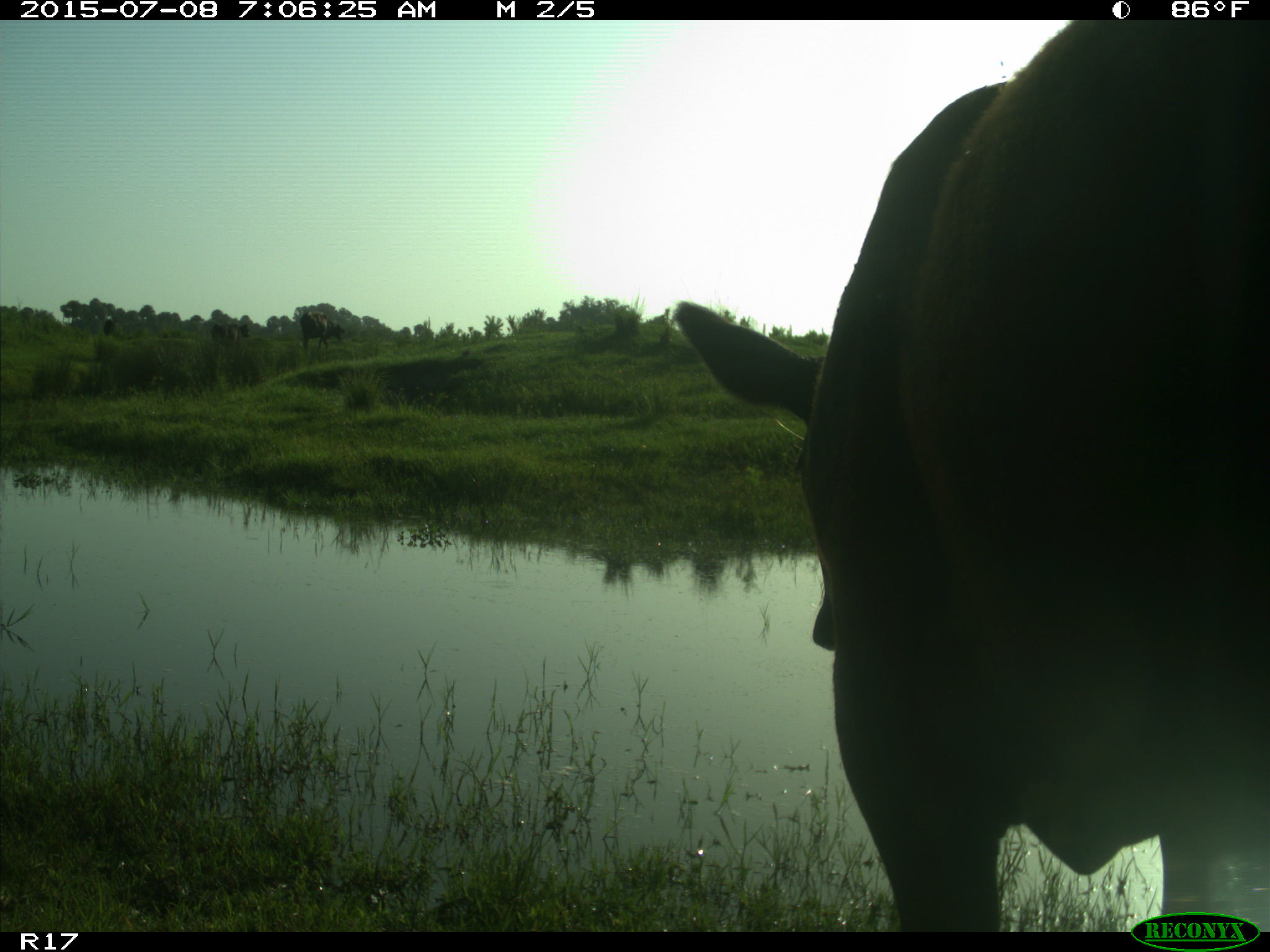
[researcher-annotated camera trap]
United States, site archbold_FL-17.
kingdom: Animalia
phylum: Chordata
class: Mammalia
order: Artiodactyla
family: Bovidae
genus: Bos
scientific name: Bos taurus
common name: domestic cow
Bos taurus (domestic cow).